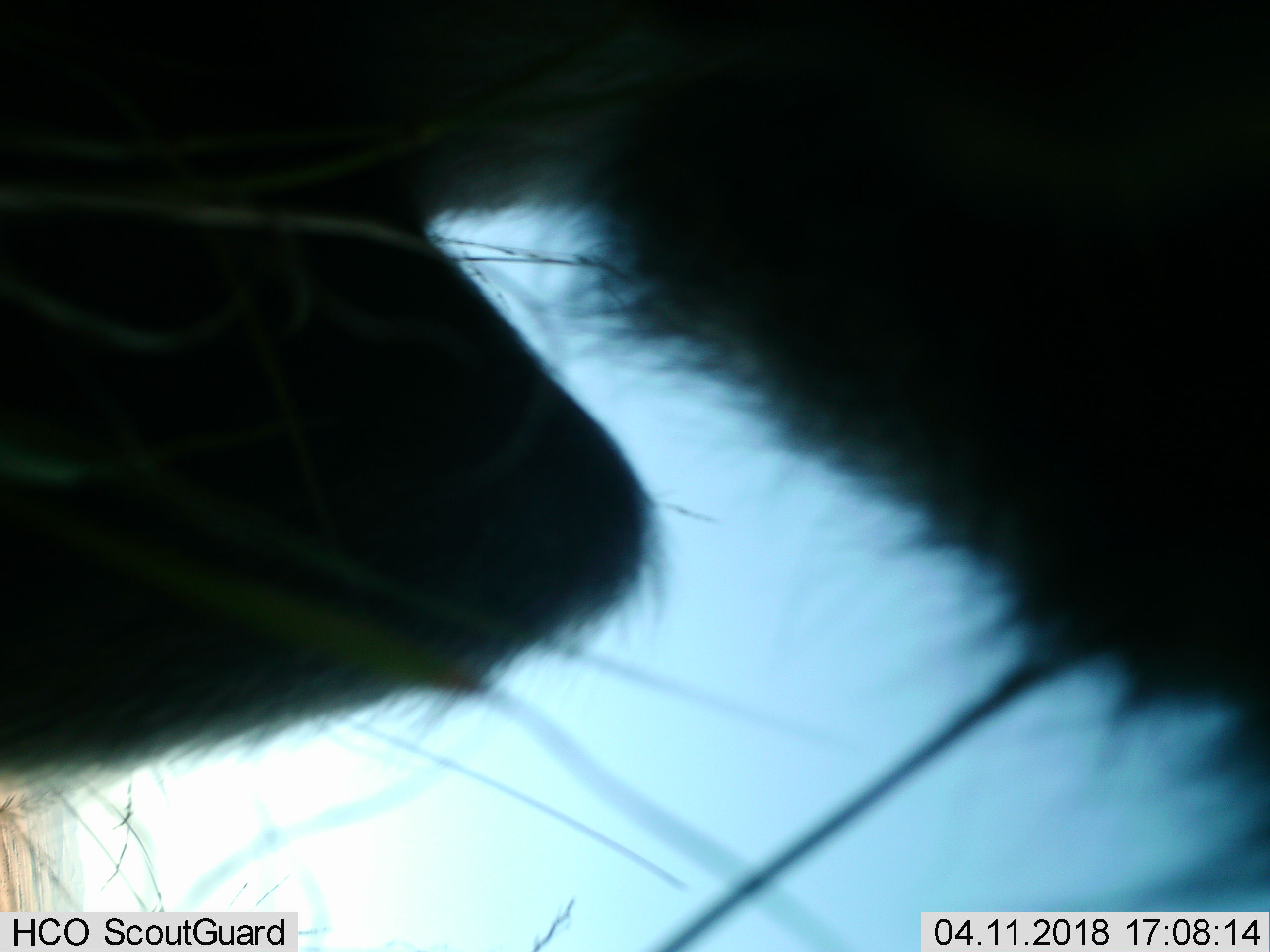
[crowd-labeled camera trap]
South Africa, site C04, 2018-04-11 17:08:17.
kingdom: Animalia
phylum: Chordata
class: Mammalia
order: Primates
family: Cercopithecidae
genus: Chlorocebus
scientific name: Chlorocebus pygerythrus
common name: vervet monkey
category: monkeyvervet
Monkeyvervet (vervet monkey) (Chlorocebus pygerythrus), count 1. Behavior (volunteer vote fractions): standing 100%, resting 0%, moving 0%, interacting 0%. Young present (vote fraction): 0%. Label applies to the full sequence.